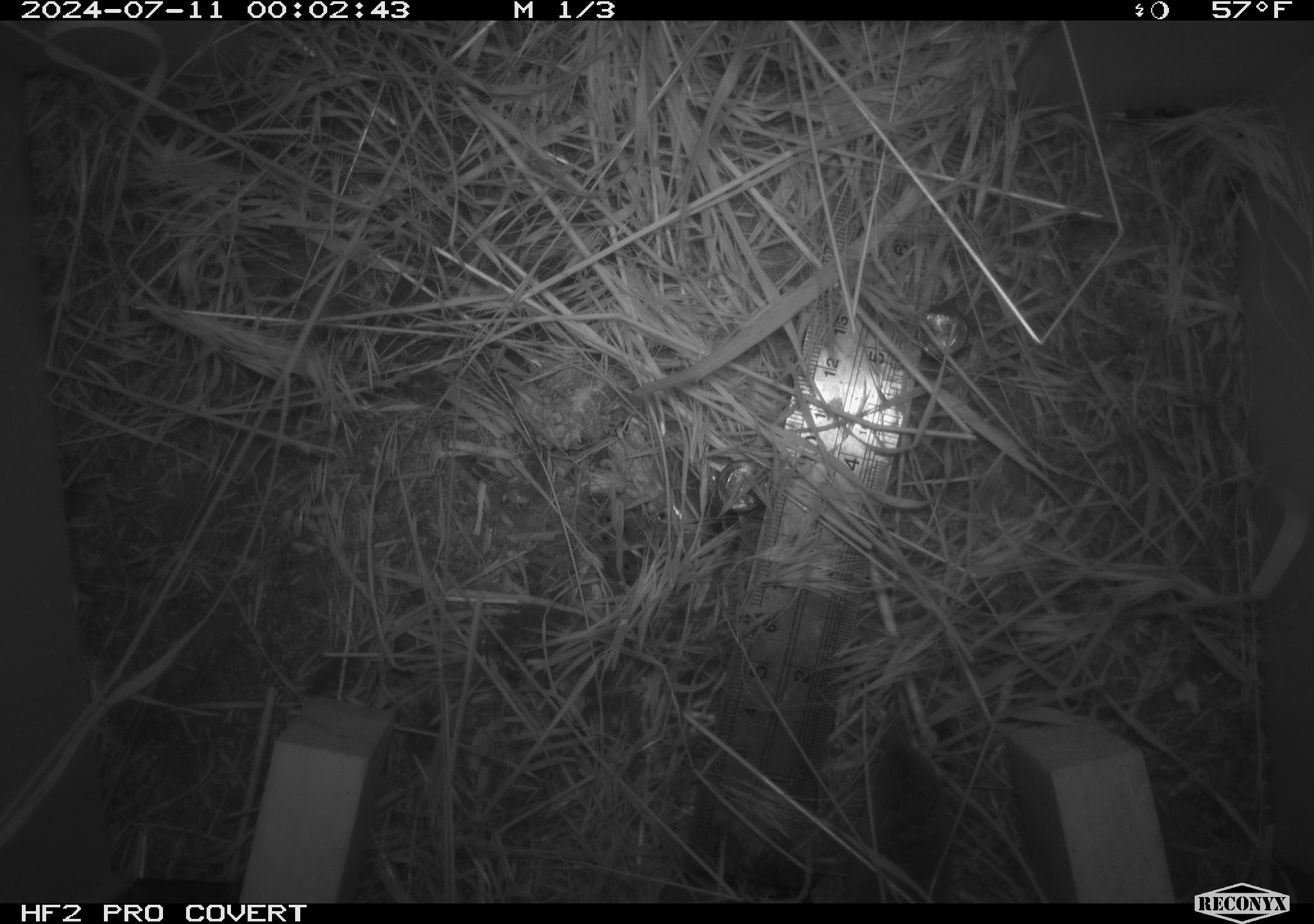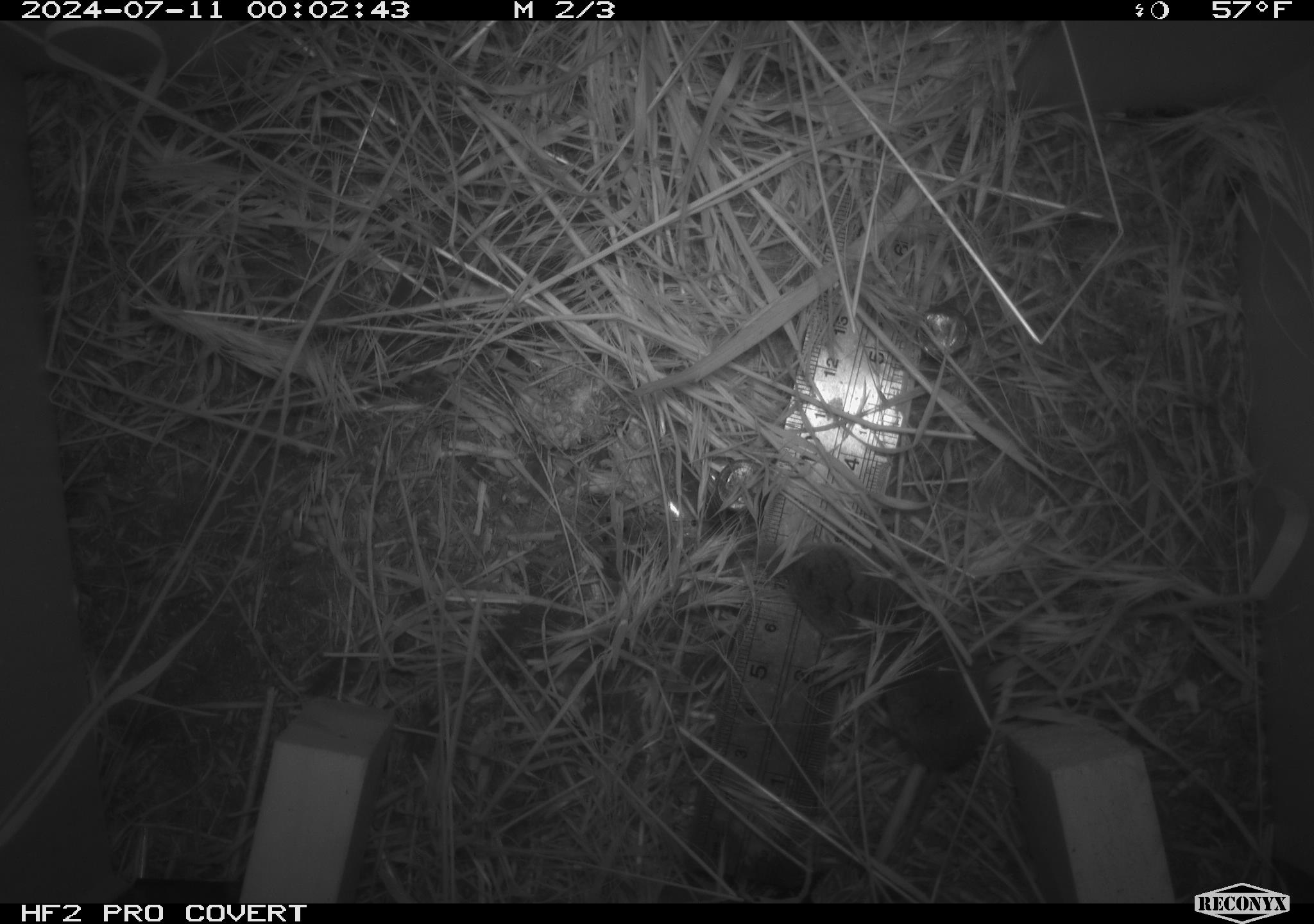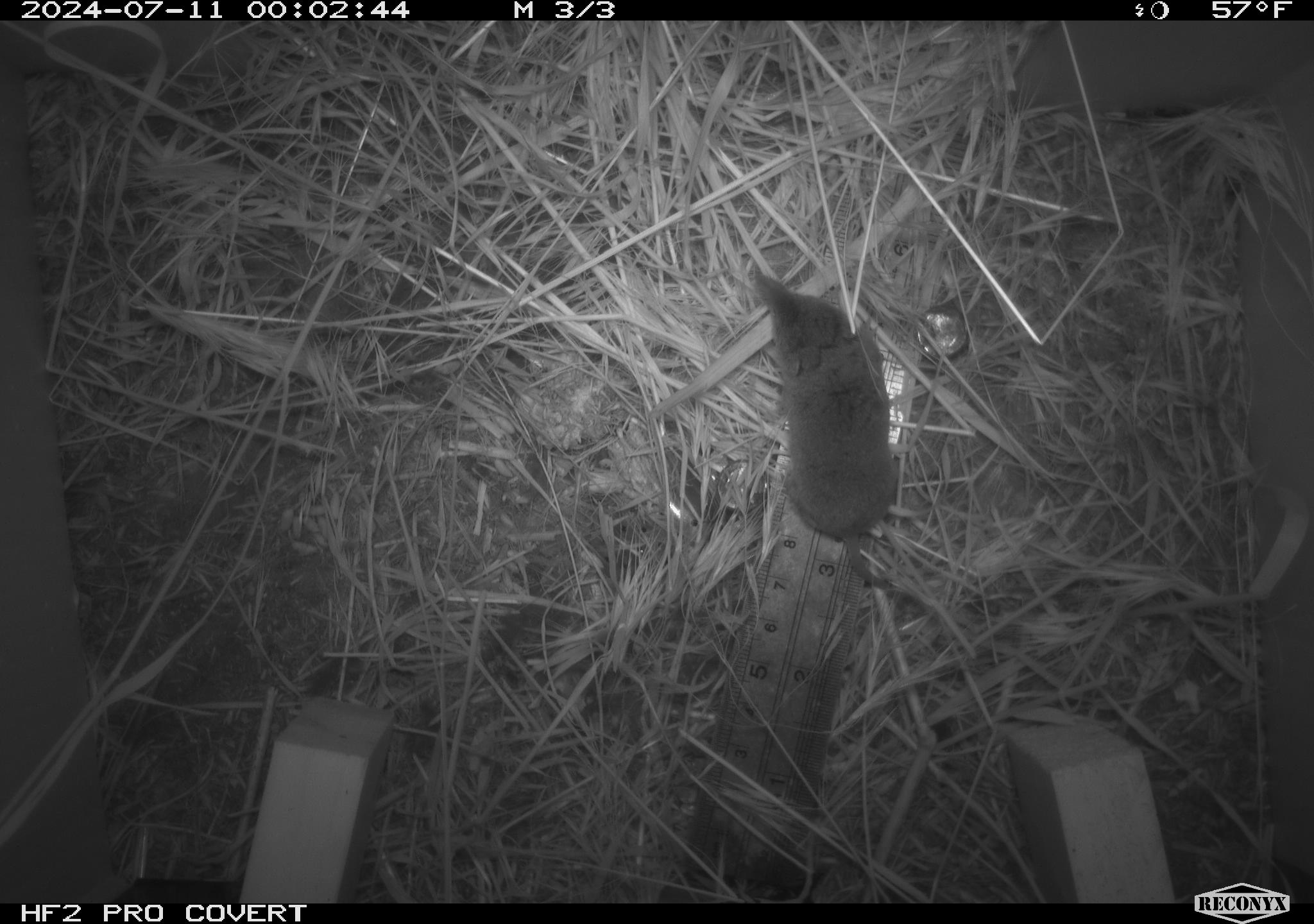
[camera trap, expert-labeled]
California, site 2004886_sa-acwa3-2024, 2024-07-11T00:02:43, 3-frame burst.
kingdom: Animalia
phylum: Chordata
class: Mammalia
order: Eulipotyphla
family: Soricidae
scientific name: Soricidae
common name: shrews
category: soricidae family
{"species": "soricidae family (shrews) (Soricidae)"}